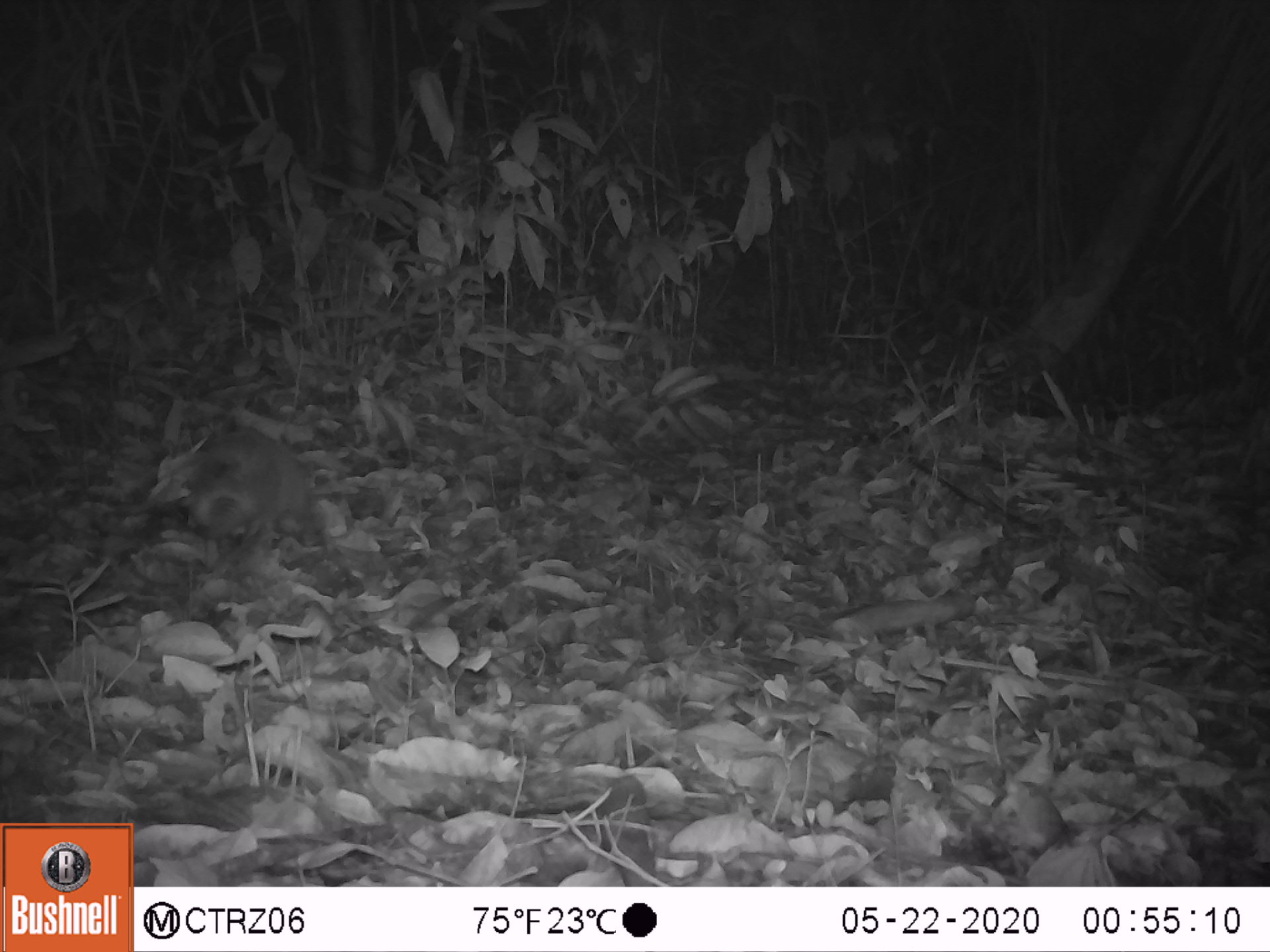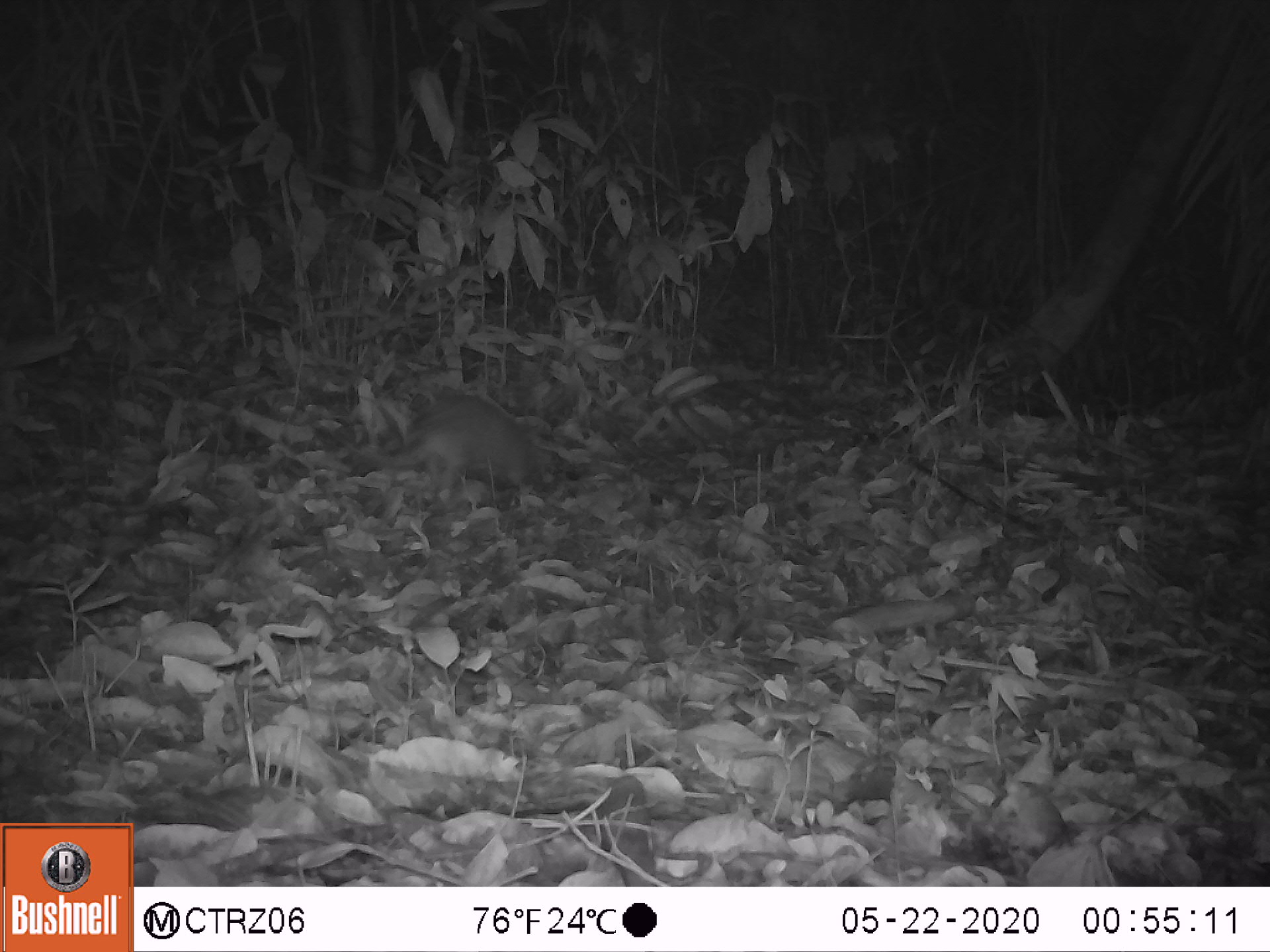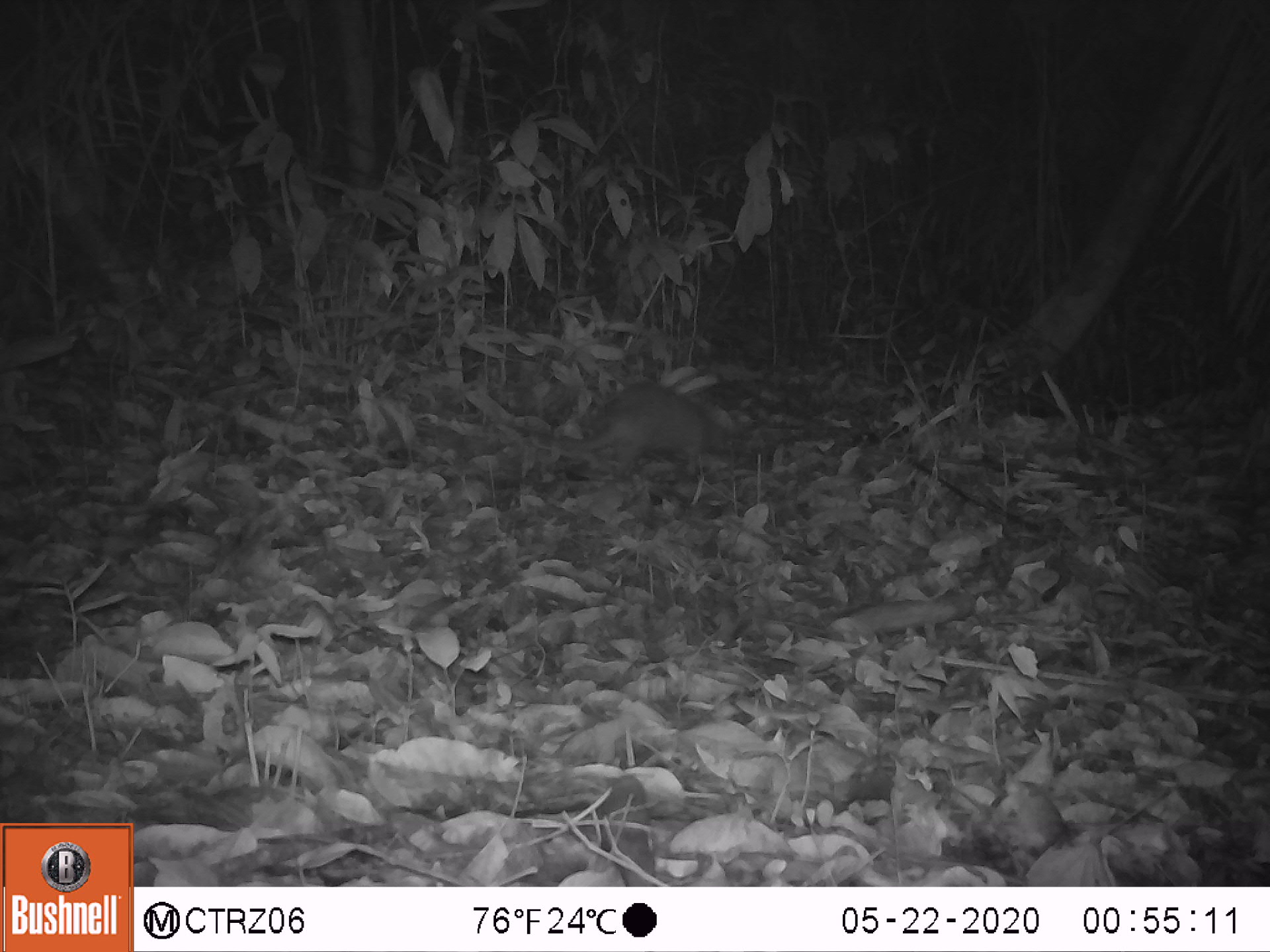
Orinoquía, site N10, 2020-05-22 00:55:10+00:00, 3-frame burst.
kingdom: Animalia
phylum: Chordata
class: Mammalia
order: Cingulata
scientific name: Cingulata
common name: armadillo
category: unknown armadillo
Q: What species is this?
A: Unknown armadillo (armadillo) (Cingulata).